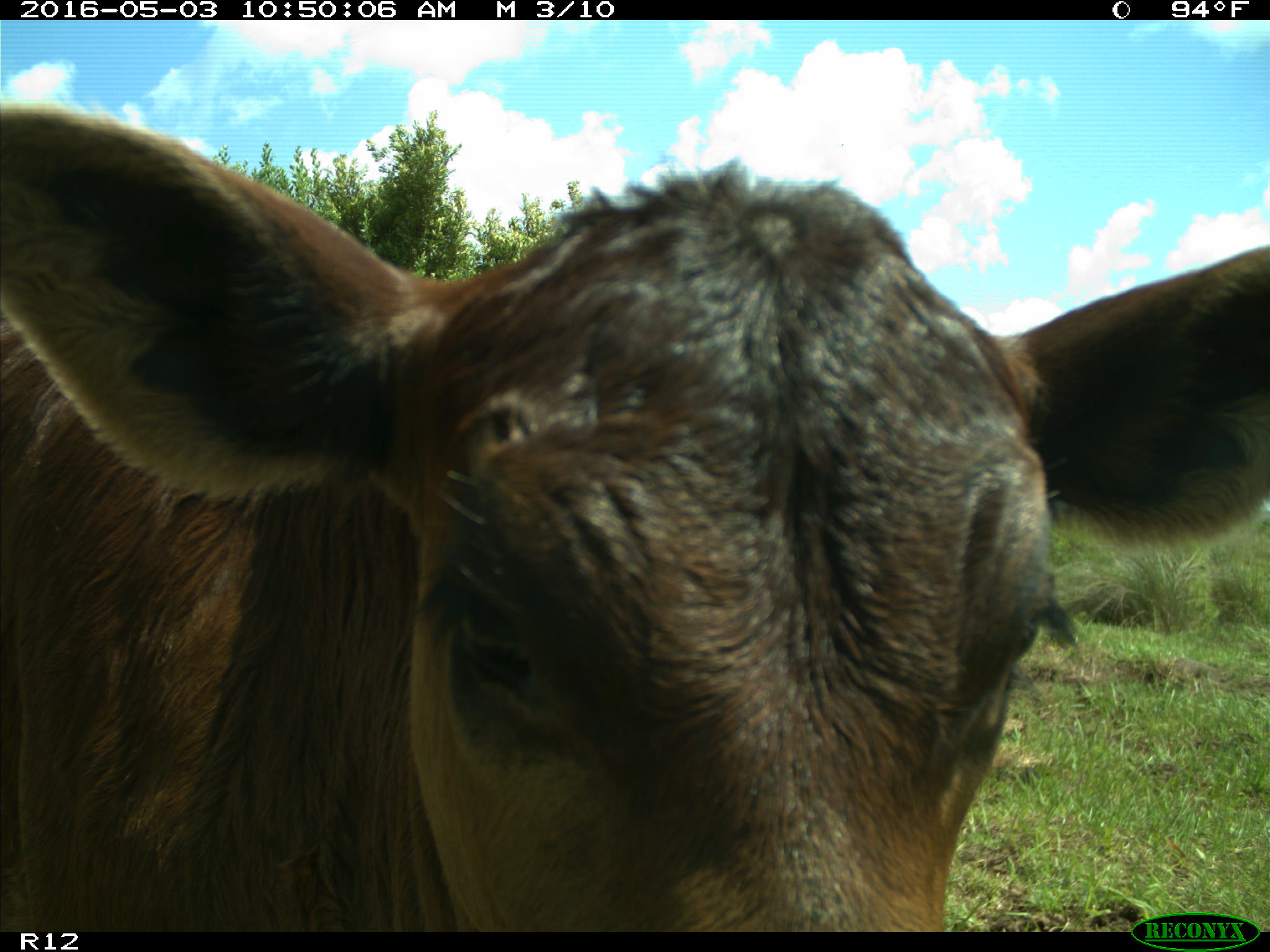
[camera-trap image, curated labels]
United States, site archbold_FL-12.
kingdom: Animalia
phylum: Chordata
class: Mammalia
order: Artiodactyla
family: Bovidae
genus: Bos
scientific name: Bos taurus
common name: domestic cow